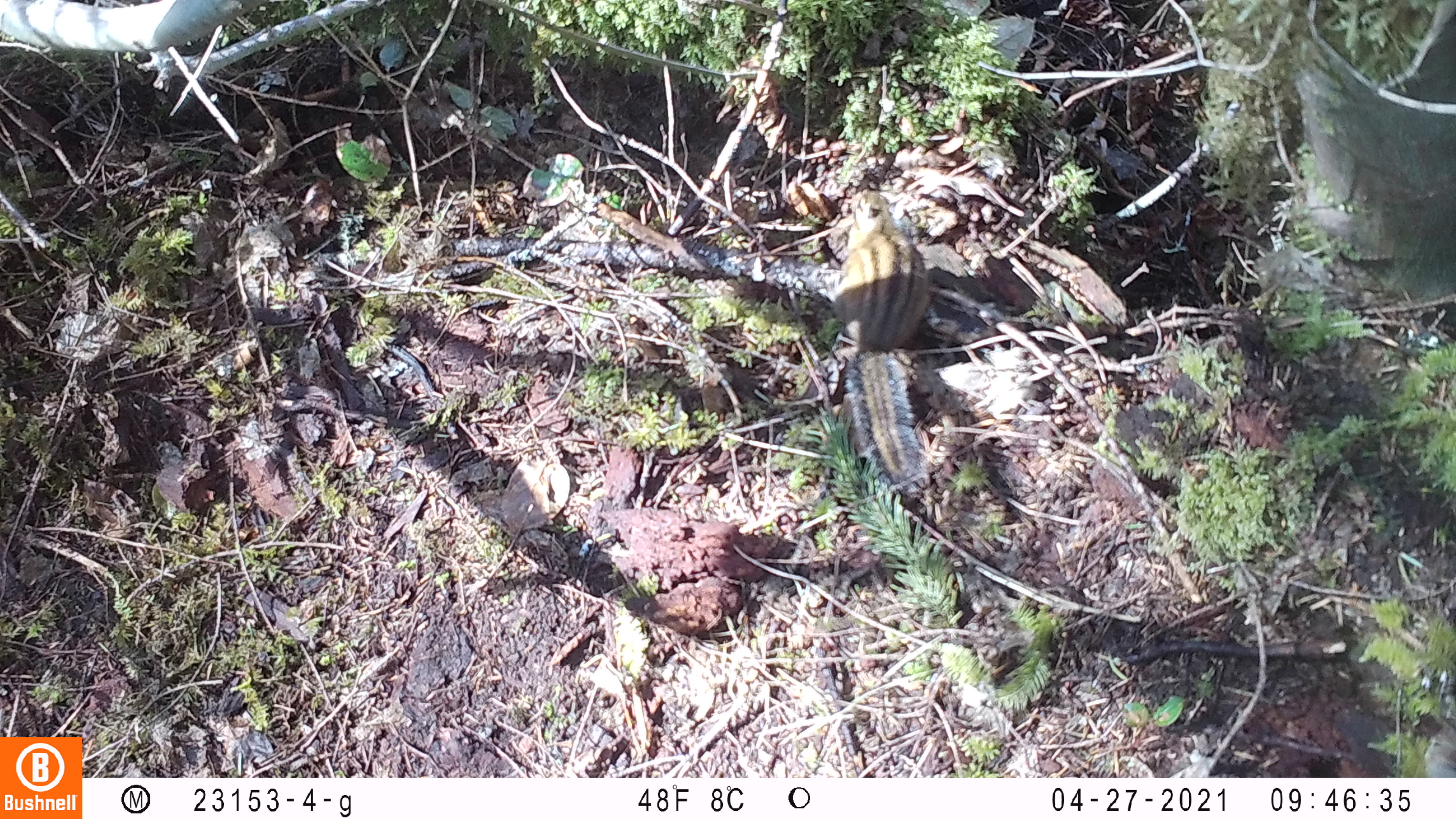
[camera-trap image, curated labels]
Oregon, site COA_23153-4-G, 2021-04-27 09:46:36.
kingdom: Animalia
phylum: Chordata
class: Mammalia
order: Rodentia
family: Sciuridae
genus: Neotamias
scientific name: Neotamias townsendii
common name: townsend's chipmunk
Townsend's chipmunk (Neotamias townsendii).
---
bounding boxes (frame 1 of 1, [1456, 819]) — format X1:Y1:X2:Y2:
townsend's chipmunk: 826:185:944:496